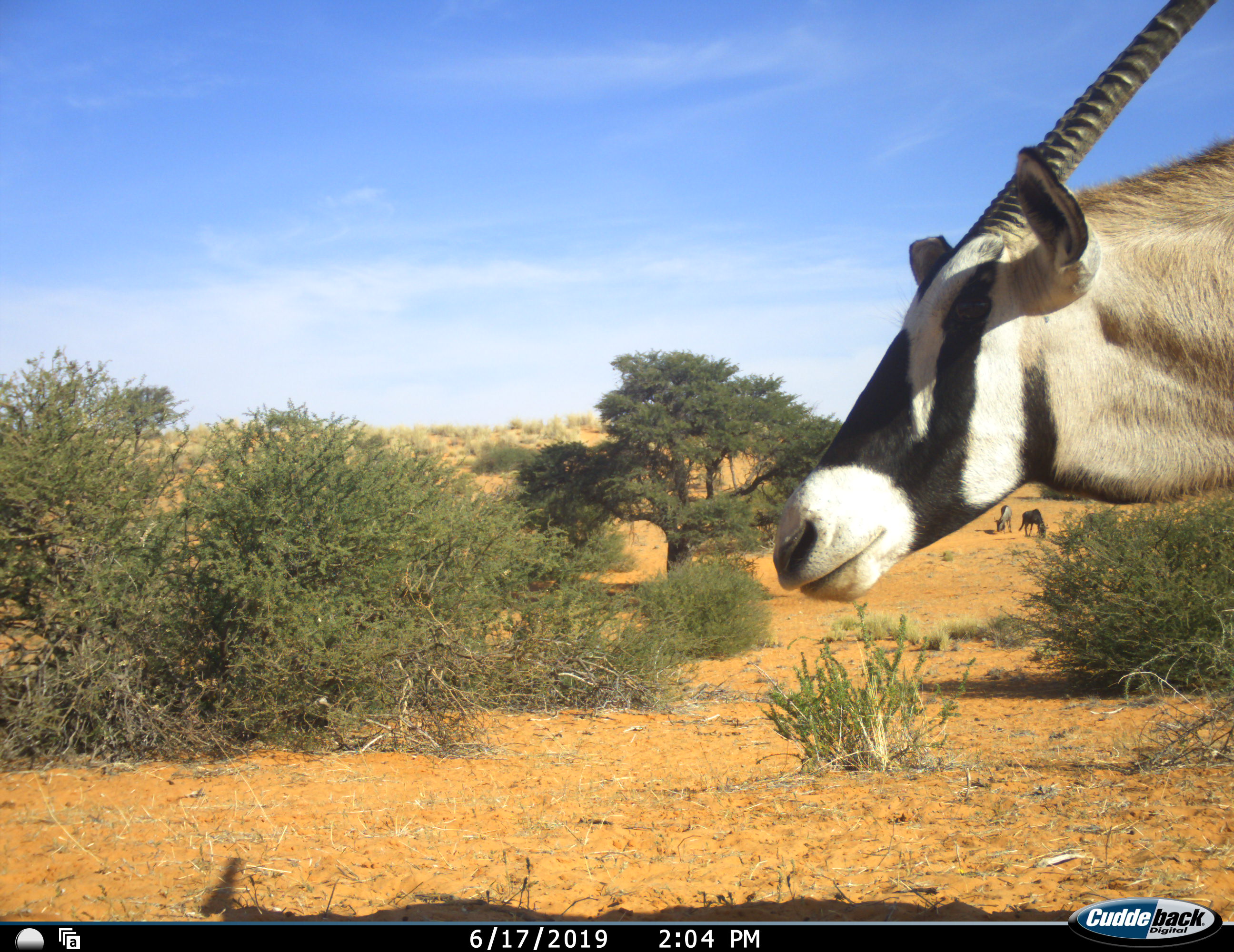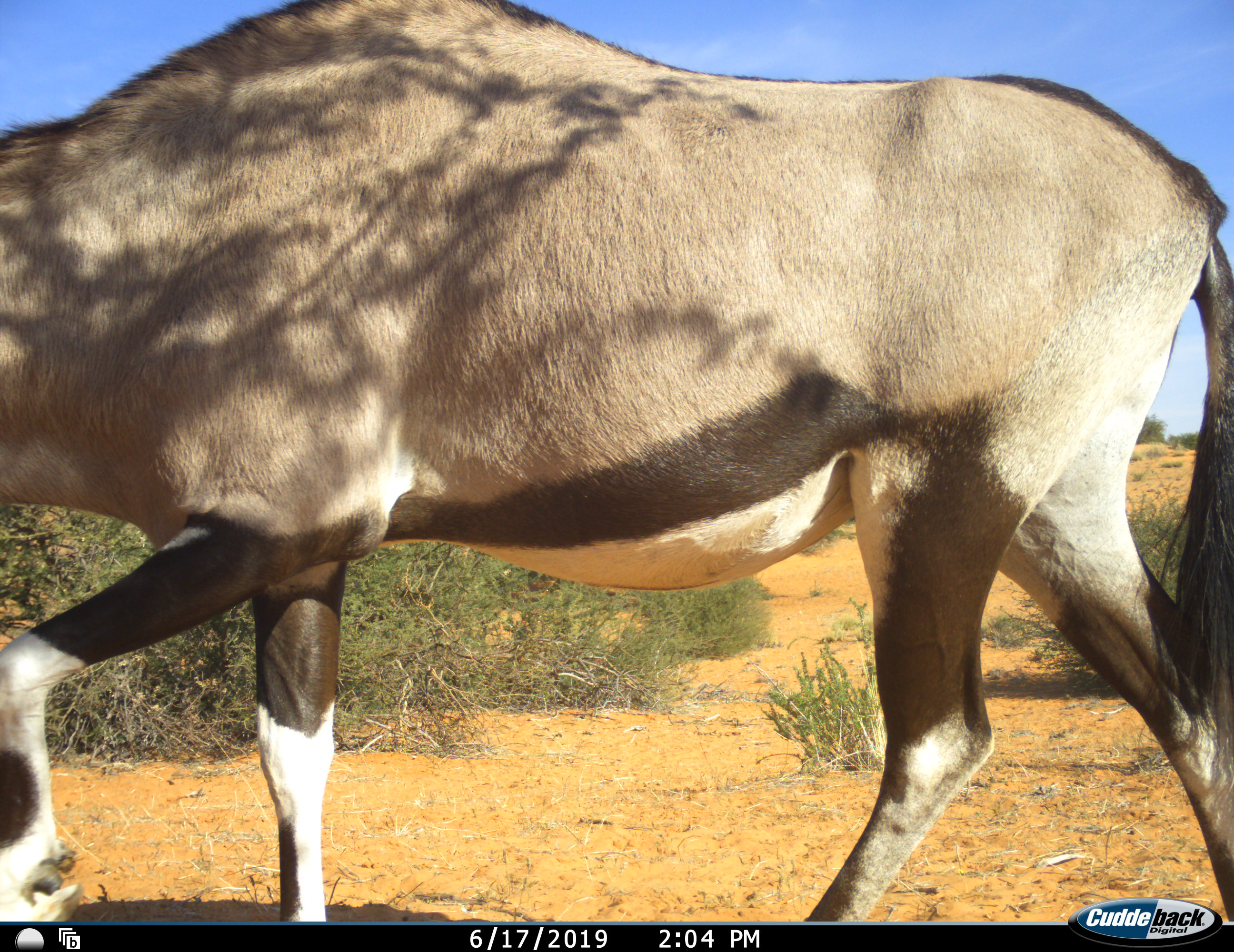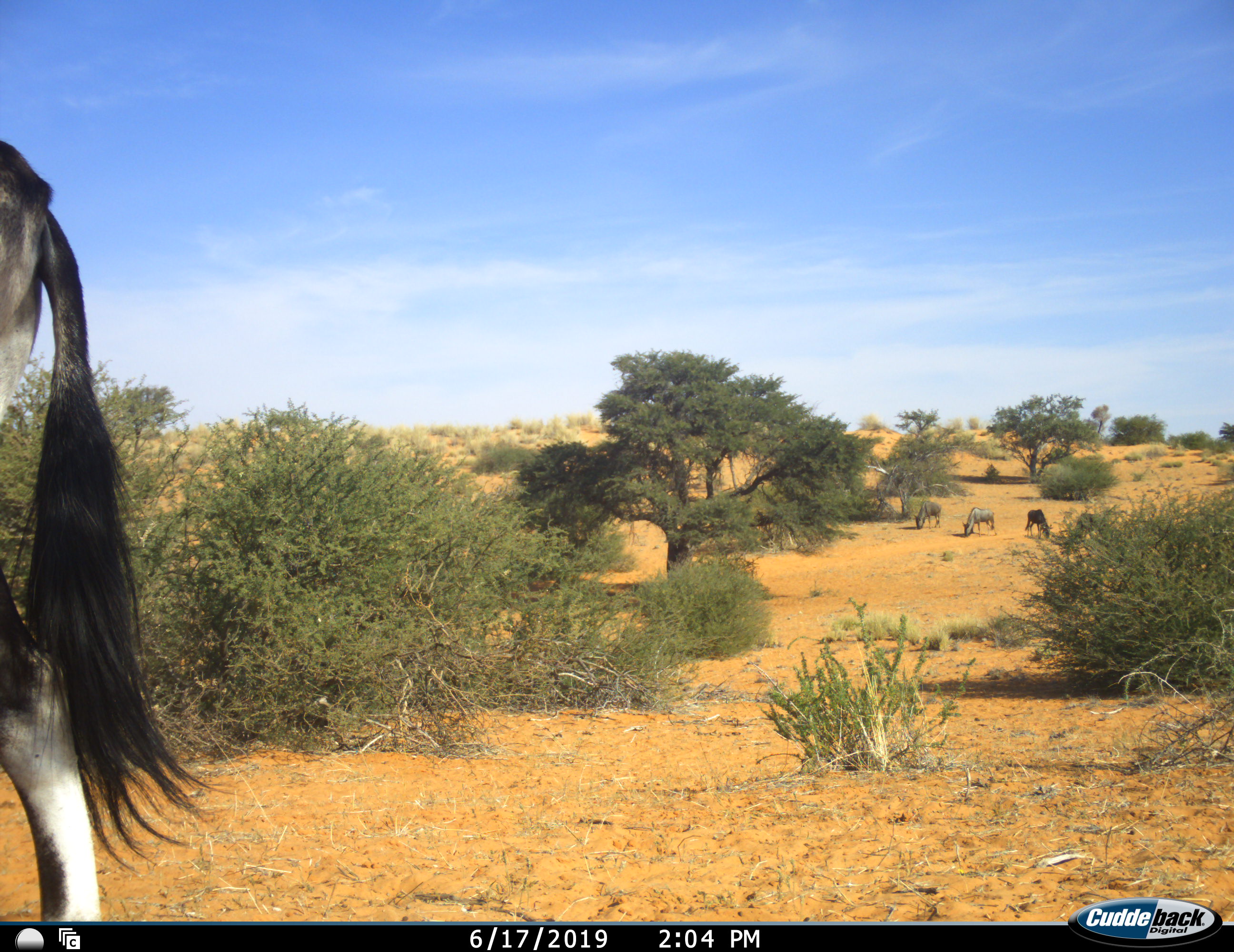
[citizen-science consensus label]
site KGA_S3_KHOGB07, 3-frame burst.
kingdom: Animalia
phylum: Chordata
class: Mammalia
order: Artiodactyla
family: Bovidae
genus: Oryx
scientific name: Oryx gazella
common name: gemsbok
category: oryx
Oryx (gemsbok) (Oryx gazella), count 1. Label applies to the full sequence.